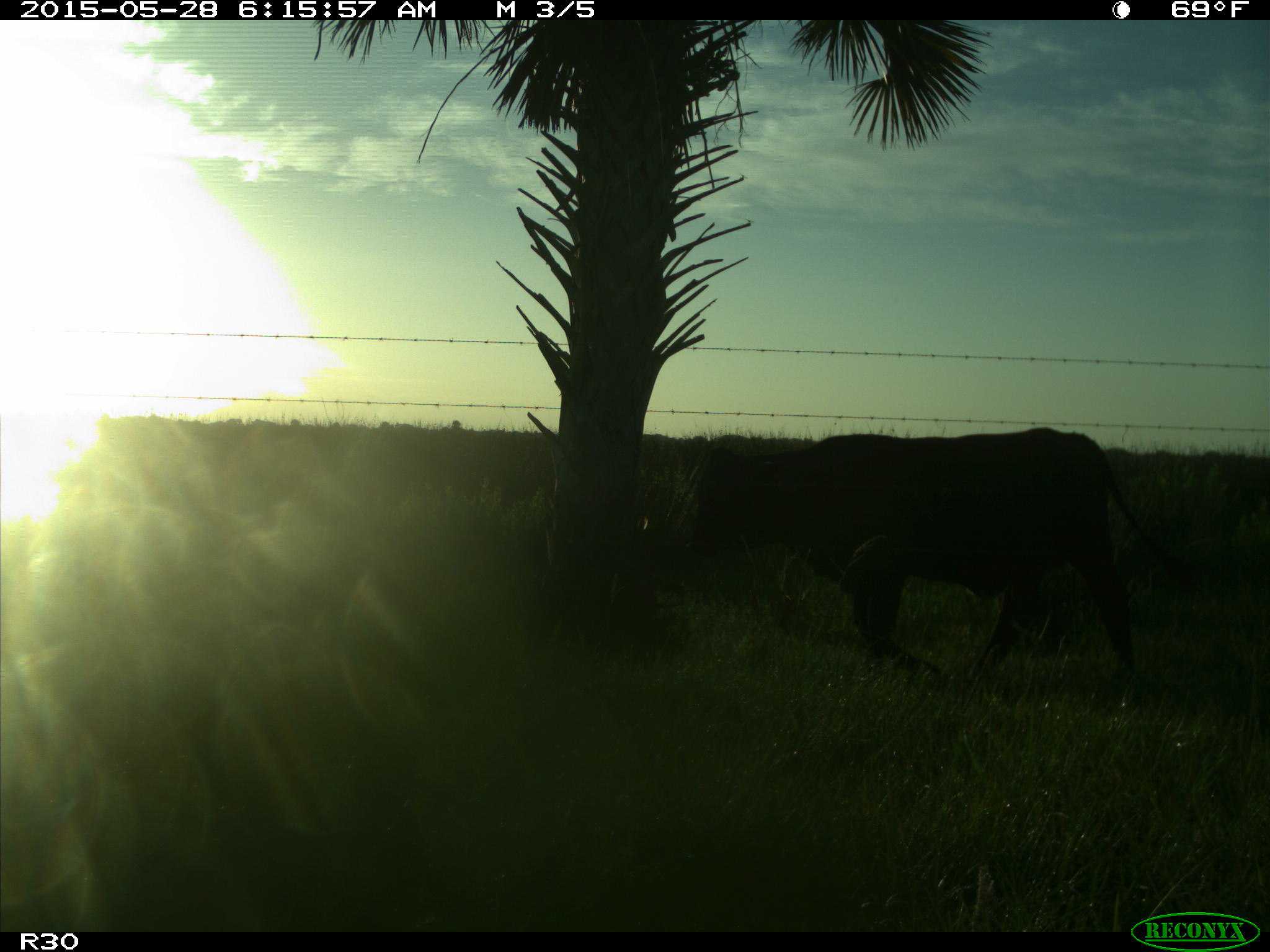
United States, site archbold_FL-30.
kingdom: Animalia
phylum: Chordata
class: Mammalia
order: Artiodactyla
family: Bovidae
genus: Bos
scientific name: Bos taurus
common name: domestic cow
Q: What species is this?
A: Bos taurus (domestic cow).